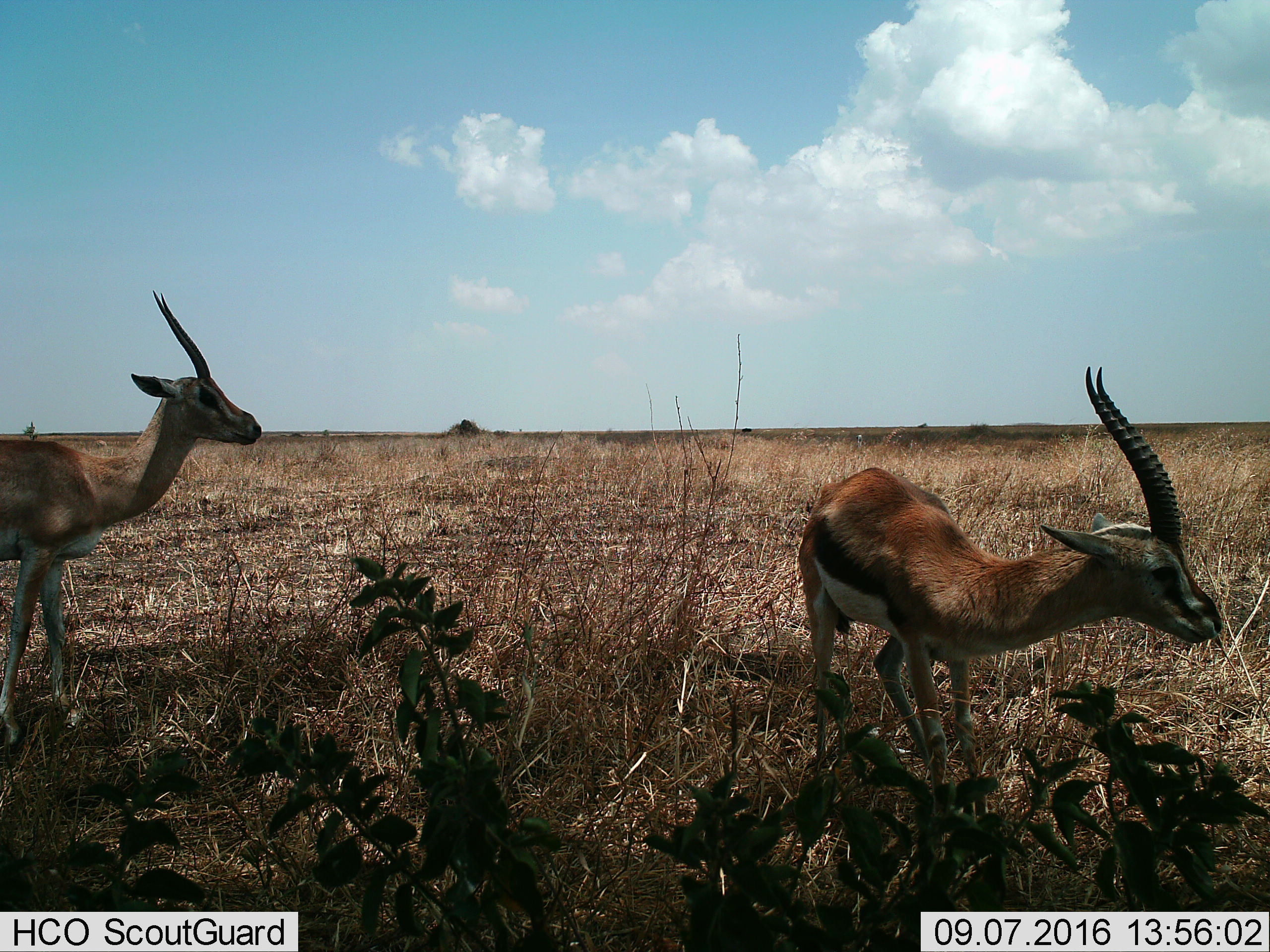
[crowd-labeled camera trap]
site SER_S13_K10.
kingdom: Animalia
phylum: Chordata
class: Mammalia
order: Artiodactyla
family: Bovidae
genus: Eudorcas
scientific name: Eudorcas thomsonii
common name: thomson's gazelle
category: gazellethomsons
Gazellethomsons (thomson's gazelle) (Eudorcas thomsonii), count 2. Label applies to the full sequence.